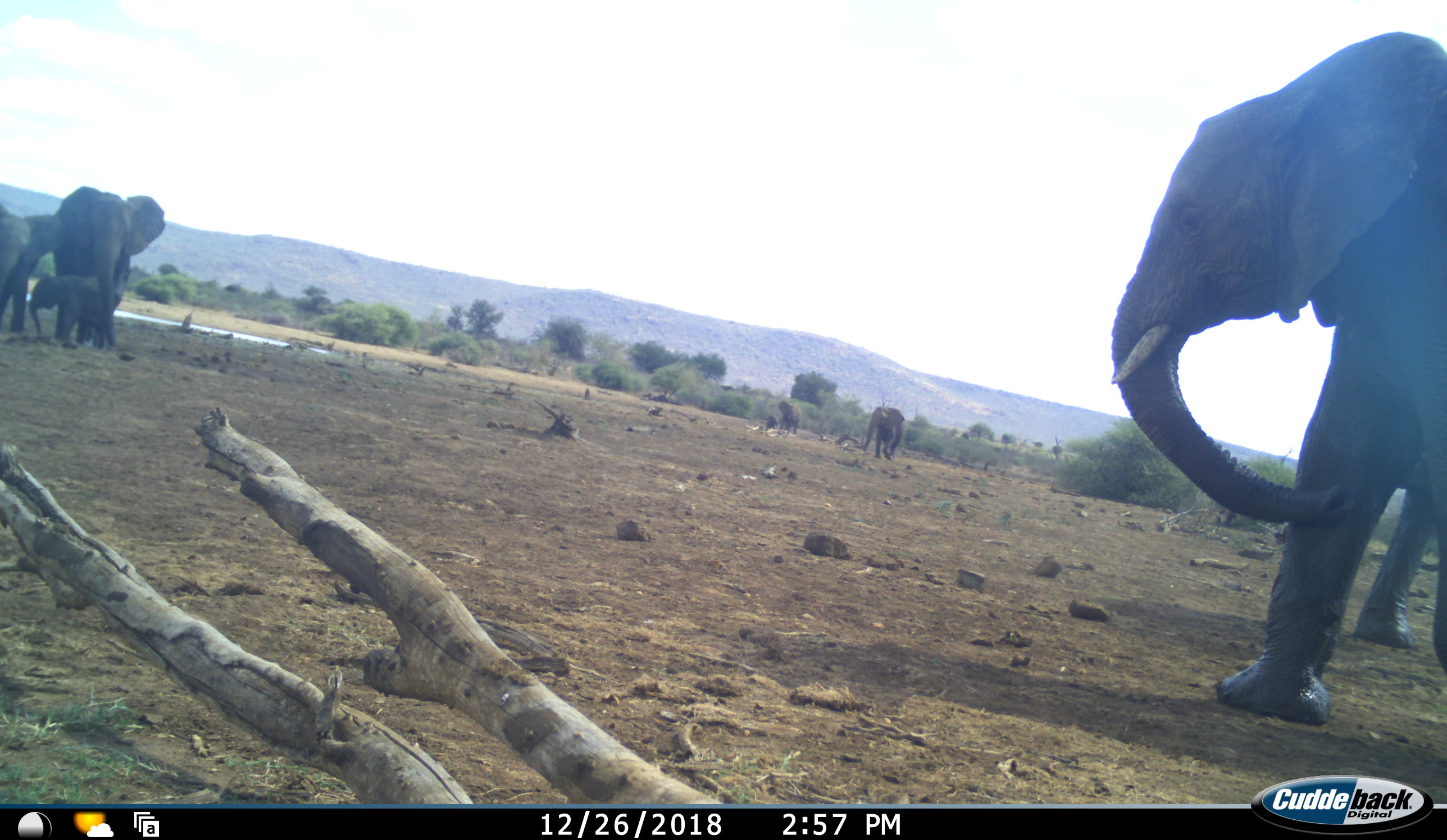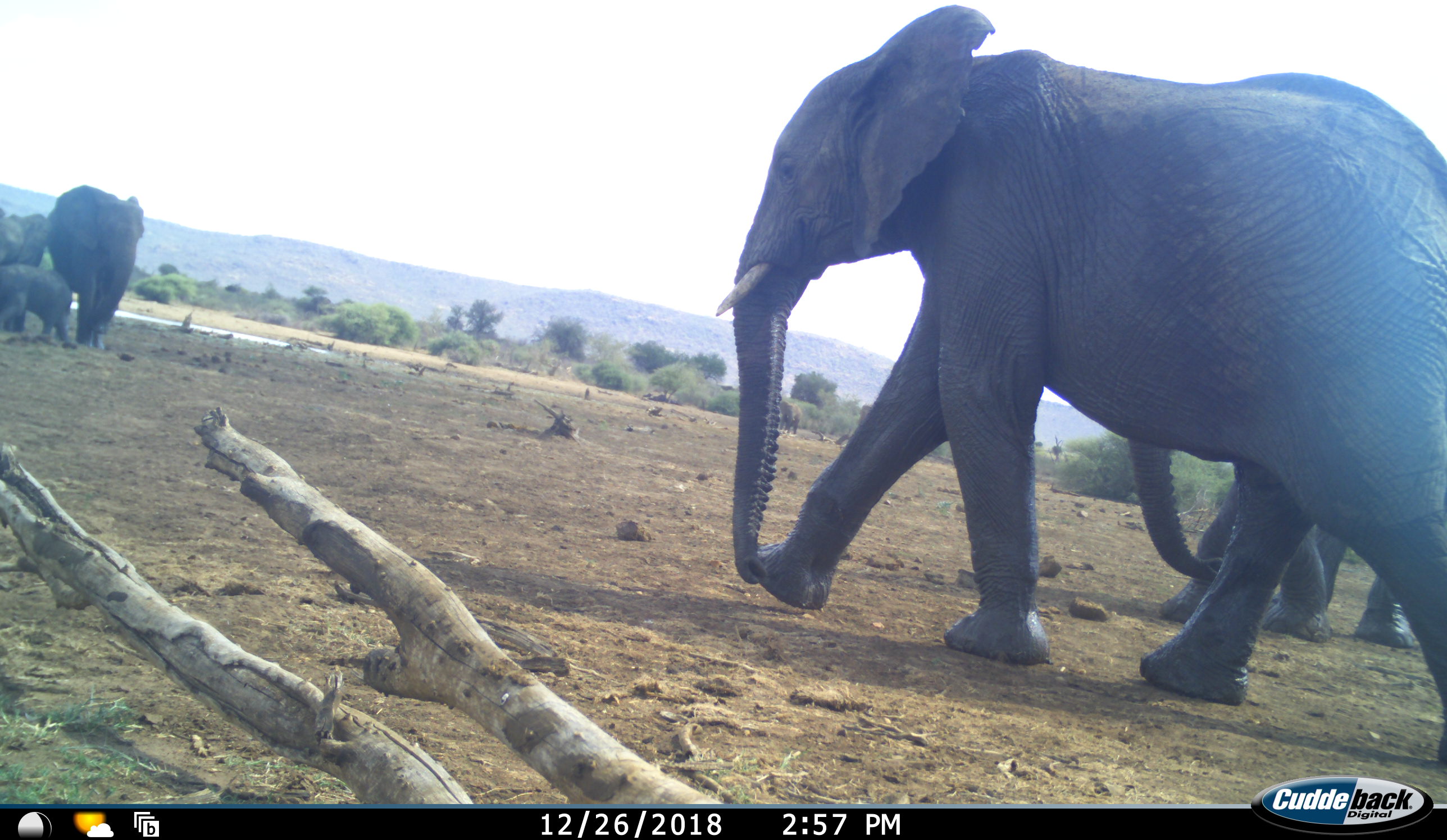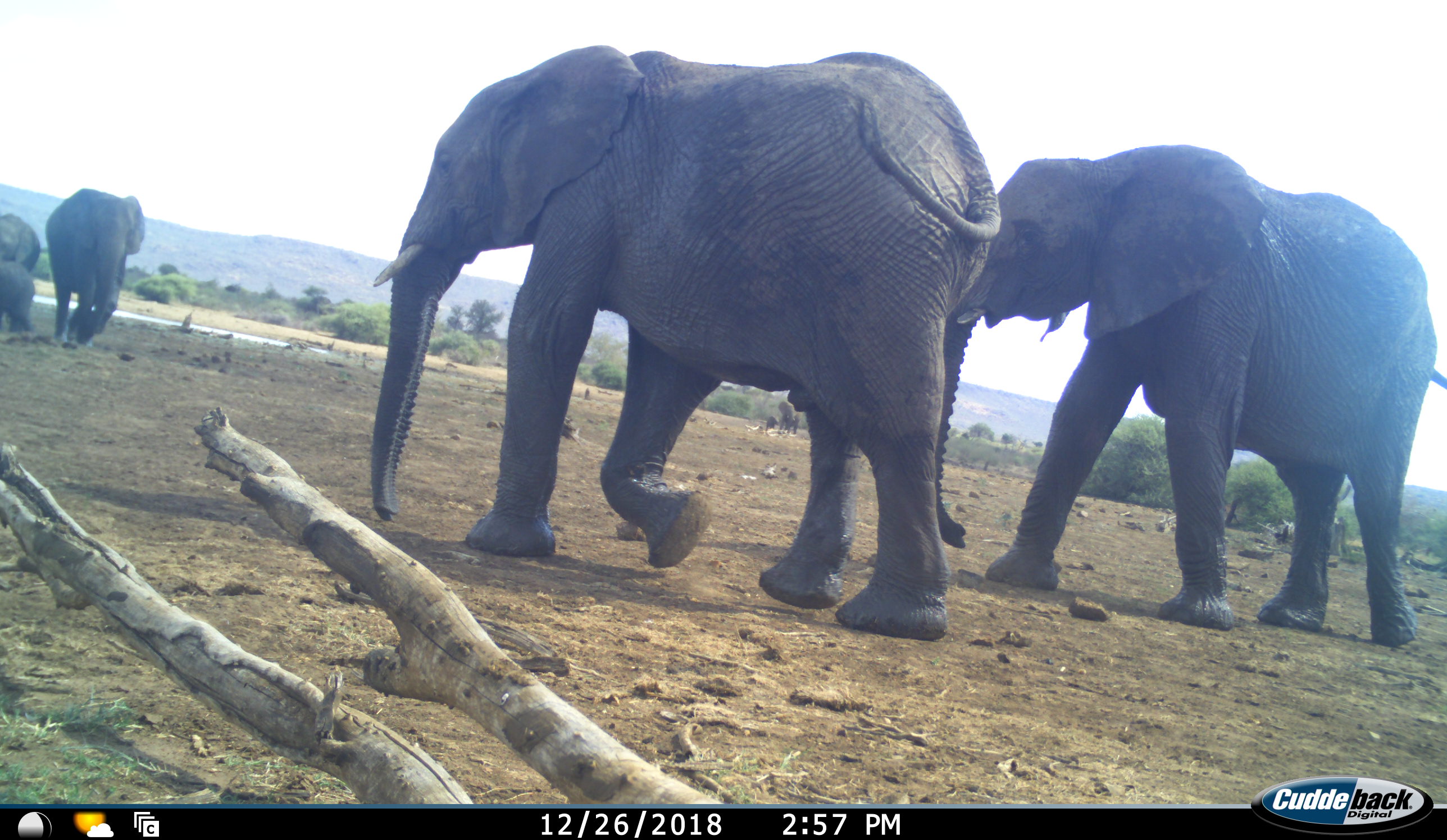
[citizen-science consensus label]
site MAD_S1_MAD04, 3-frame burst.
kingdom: Animalia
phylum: Chordata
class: Mammalia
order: Proboscidea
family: Elephantidae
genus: Loxodonta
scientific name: Loxodonta africana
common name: african bush elephant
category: elephant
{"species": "elephant (african bush elephant) (Loxodonta africana)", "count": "8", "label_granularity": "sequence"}